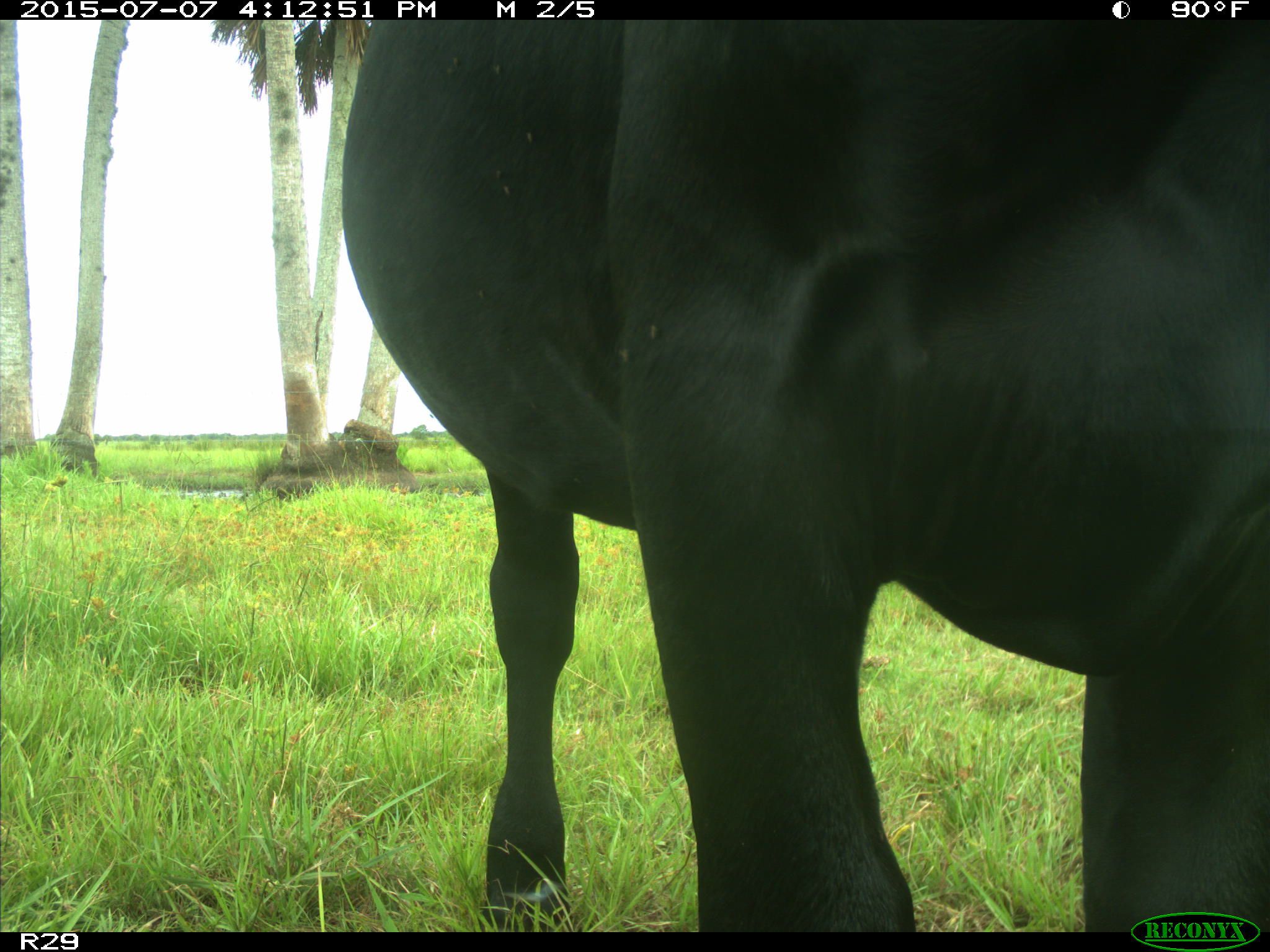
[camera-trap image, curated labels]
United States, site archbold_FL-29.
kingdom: Animalia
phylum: Chordata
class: Mammalia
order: Artiodactyla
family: Bovidae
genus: Bos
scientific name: Bos taurus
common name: domestic cow